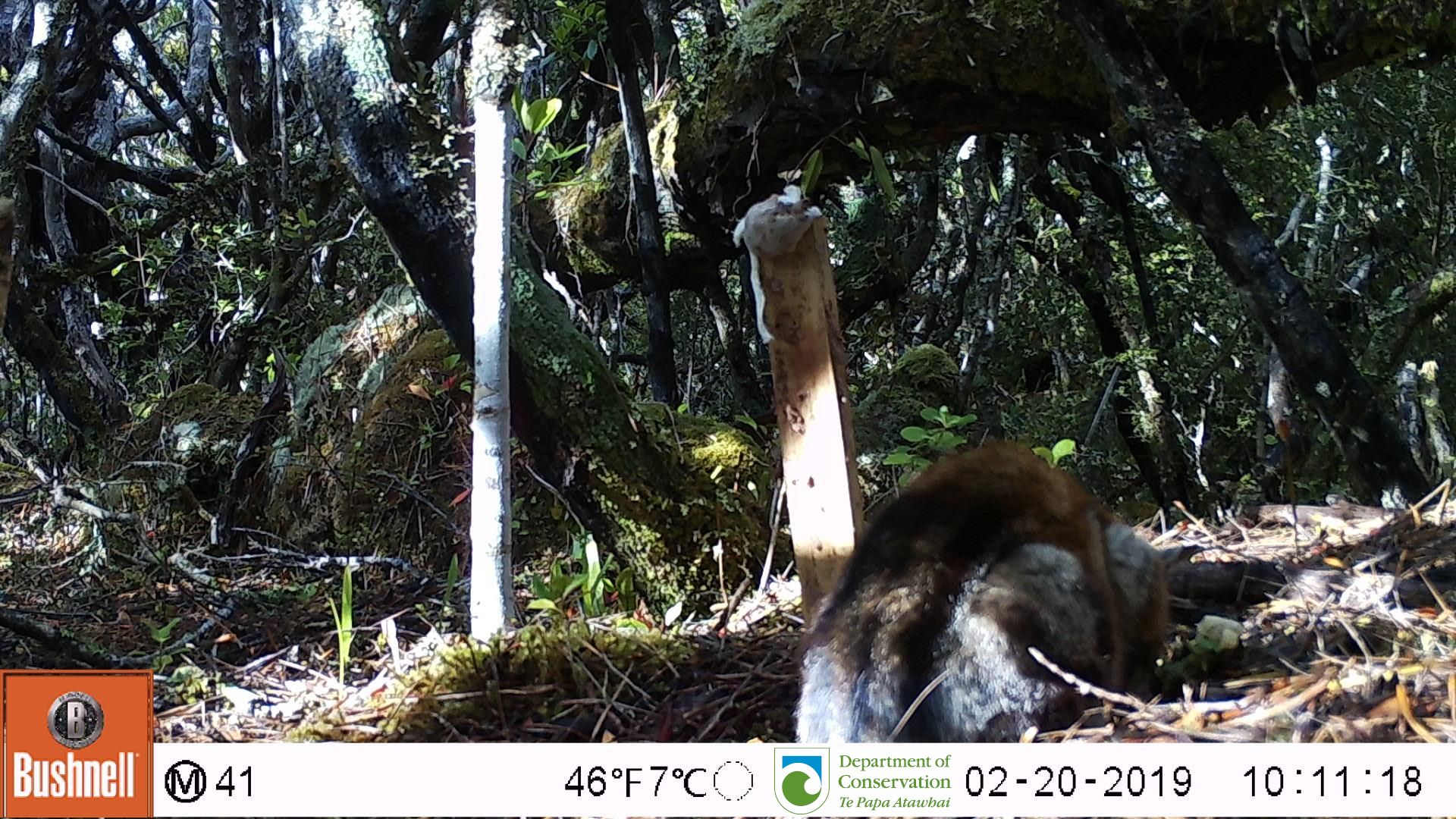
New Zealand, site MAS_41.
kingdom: Animalia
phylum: Chordata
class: Mammalia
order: Carnivora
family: Felidae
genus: Felis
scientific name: Felis catus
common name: domestic cat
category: cat